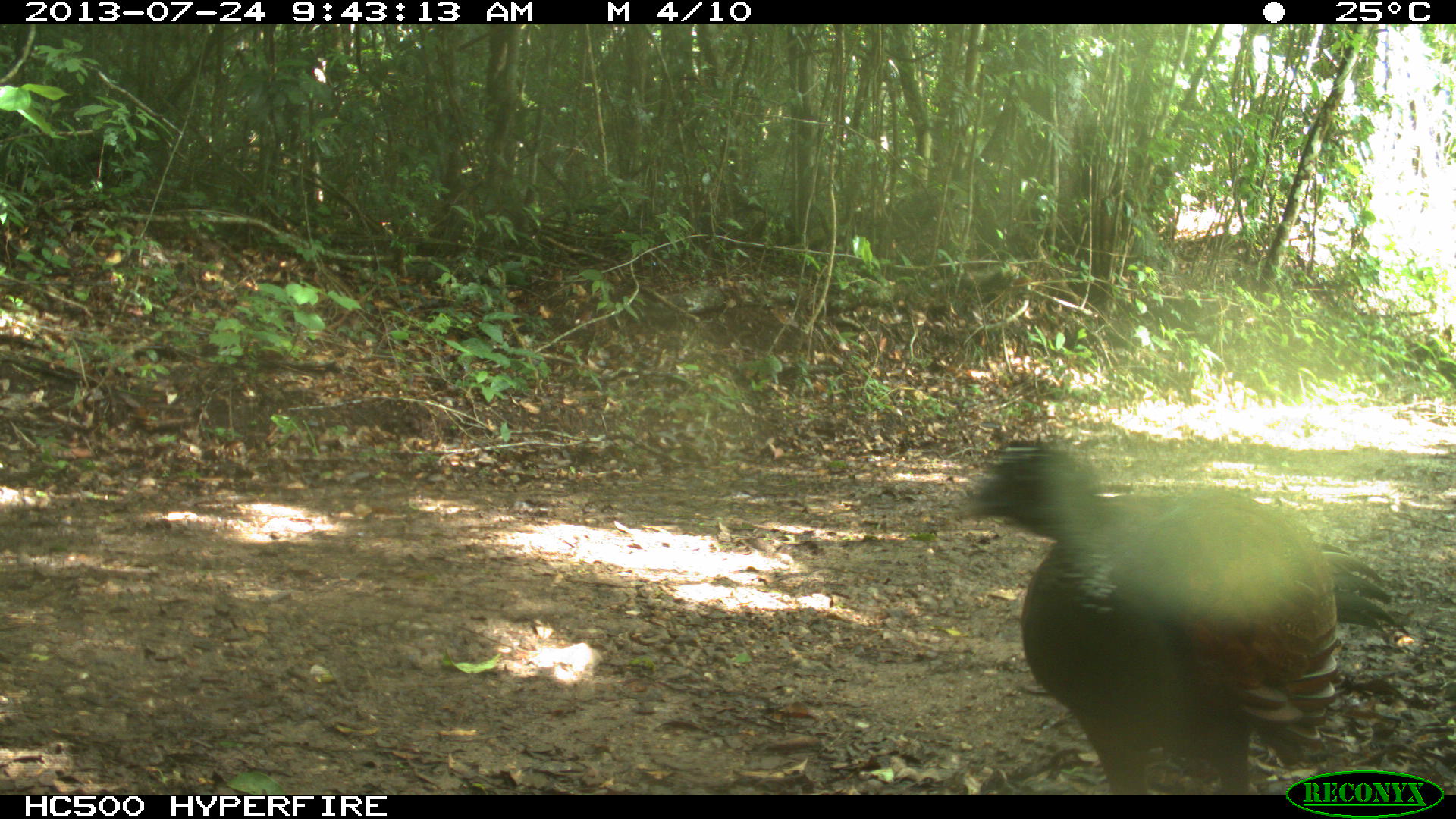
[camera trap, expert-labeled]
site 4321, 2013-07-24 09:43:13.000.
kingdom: Animalia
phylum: Chordata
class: Aves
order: Galliformes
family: Cracidae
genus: Crax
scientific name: Crax rubra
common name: great curassow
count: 1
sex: female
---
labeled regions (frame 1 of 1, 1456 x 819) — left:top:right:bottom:
crax rubra: 937:423:1411:793